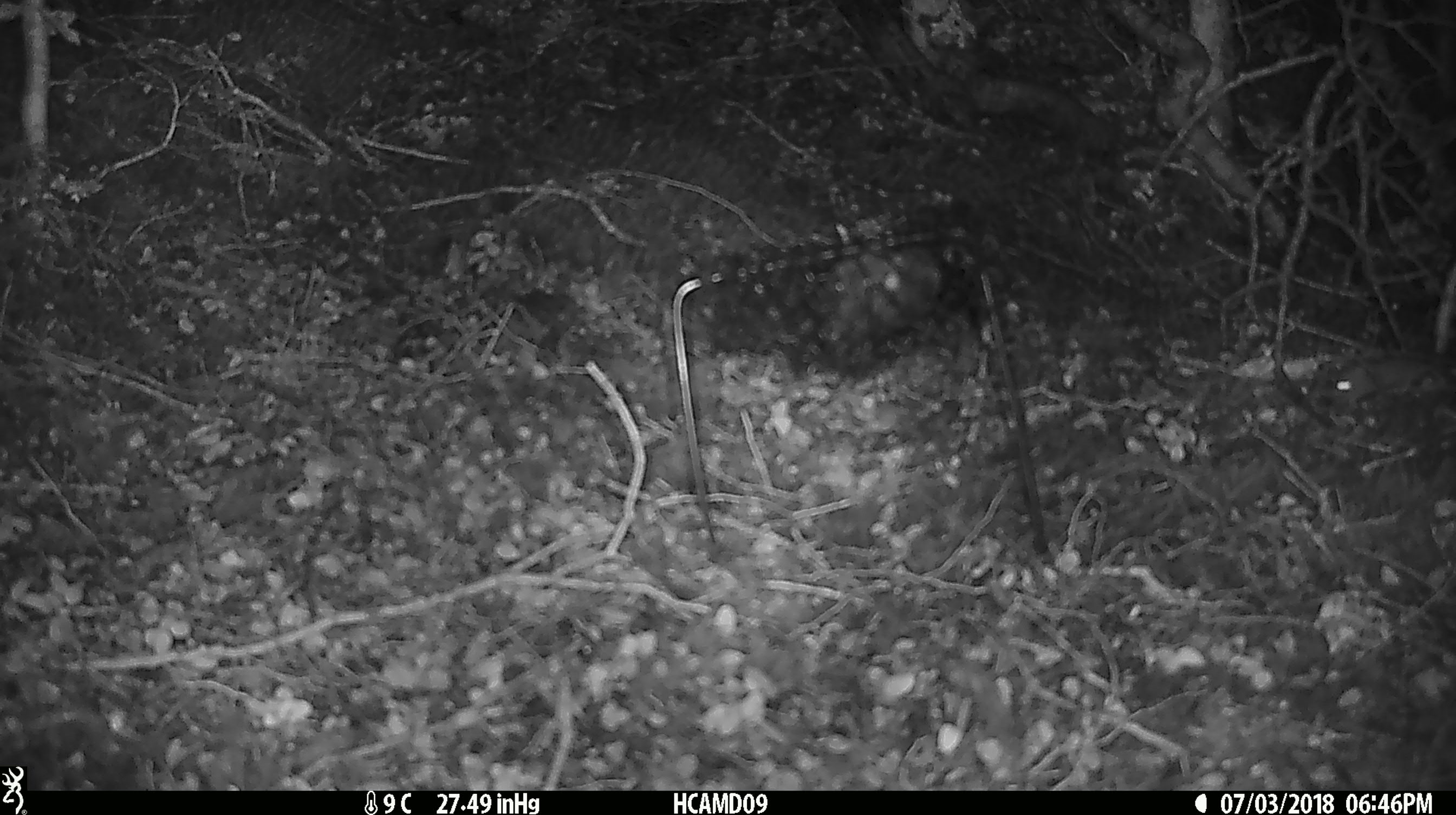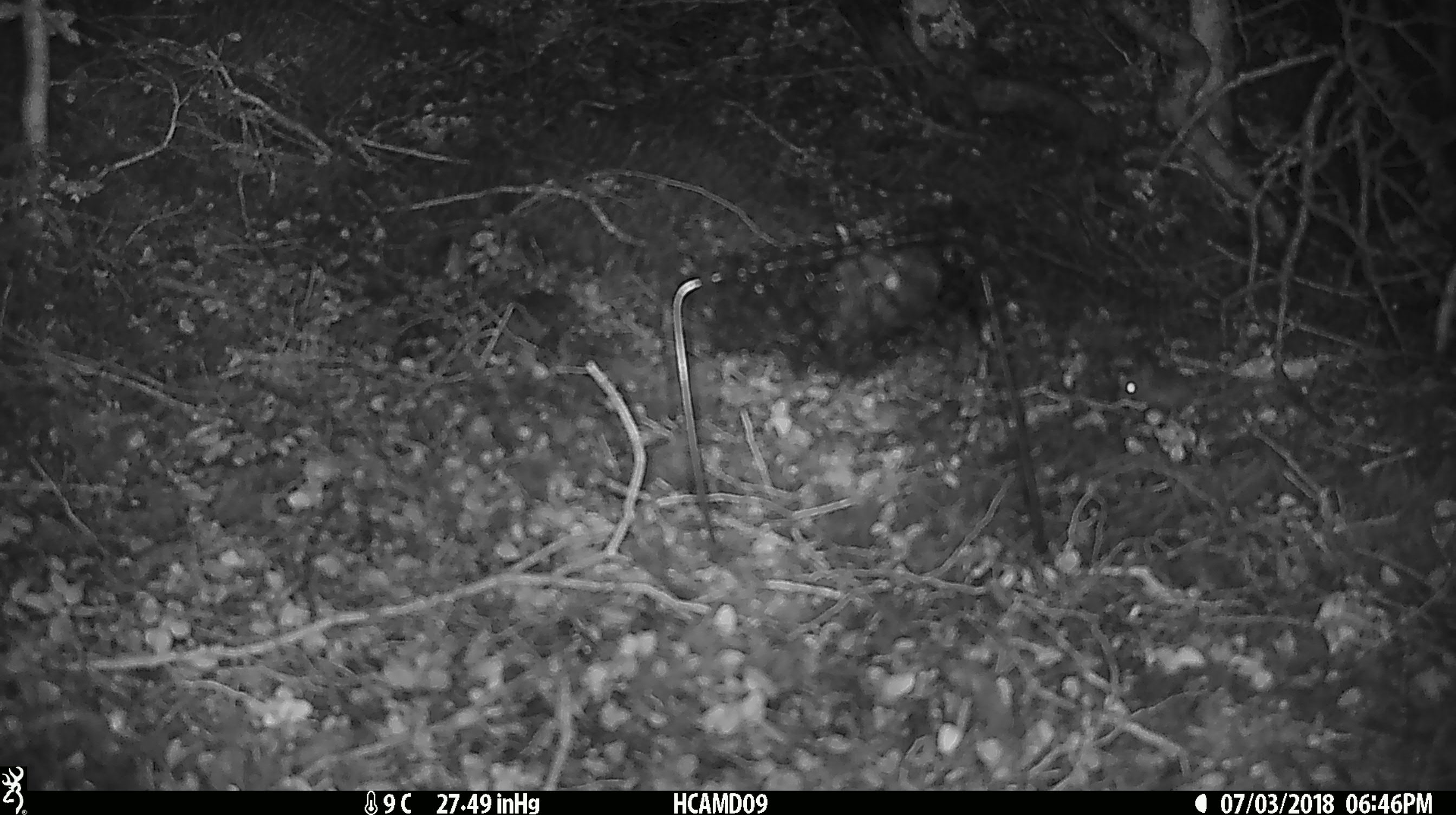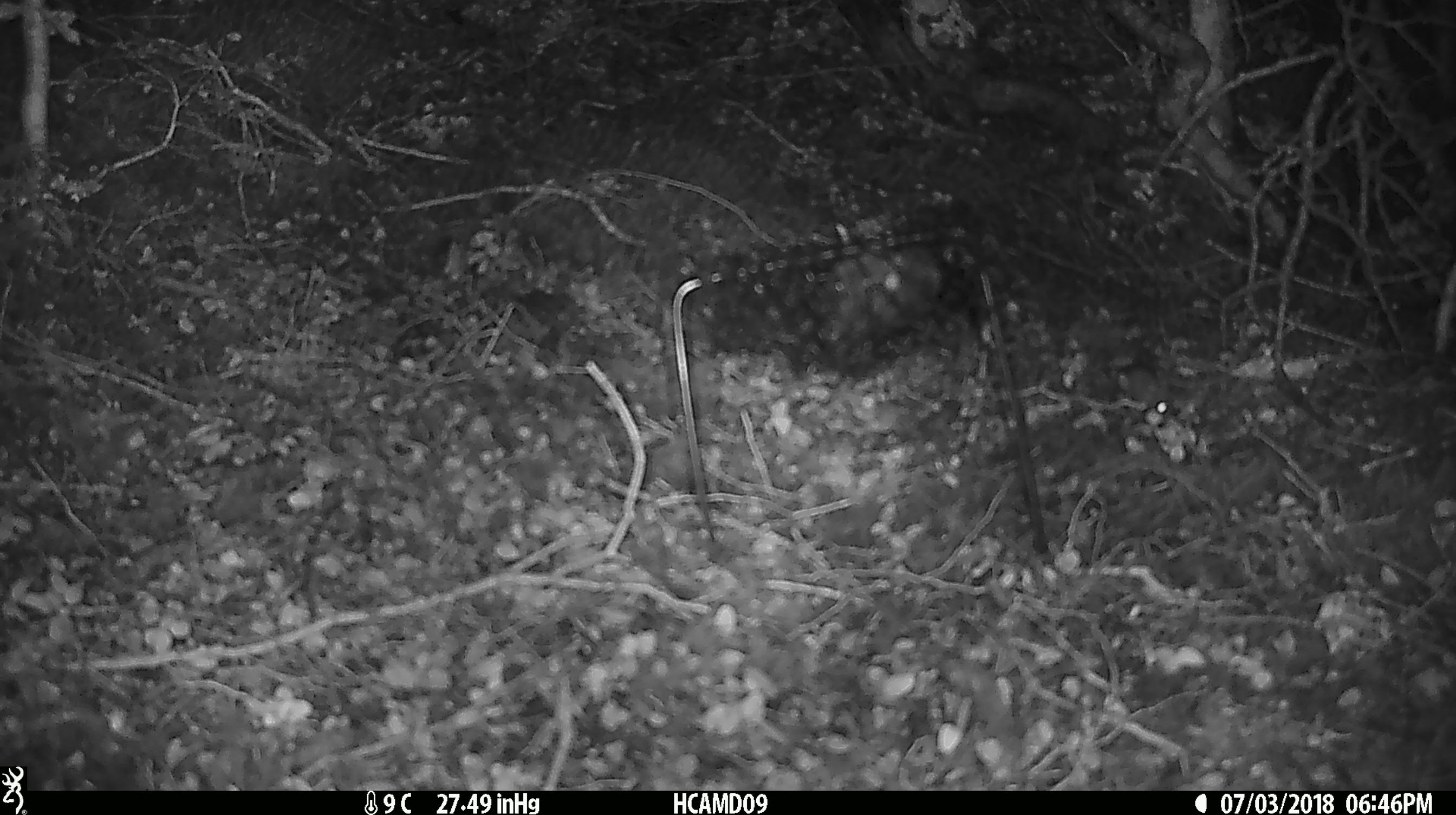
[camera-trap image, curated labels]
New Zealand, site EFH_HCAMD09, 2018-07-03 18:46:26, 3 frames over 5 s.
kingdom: Animalia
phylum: Chordata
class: Mammalia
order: Rodentia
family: Muridae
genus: Mus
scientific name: Mus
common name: mouse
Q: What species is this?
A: Mouse (Mus).